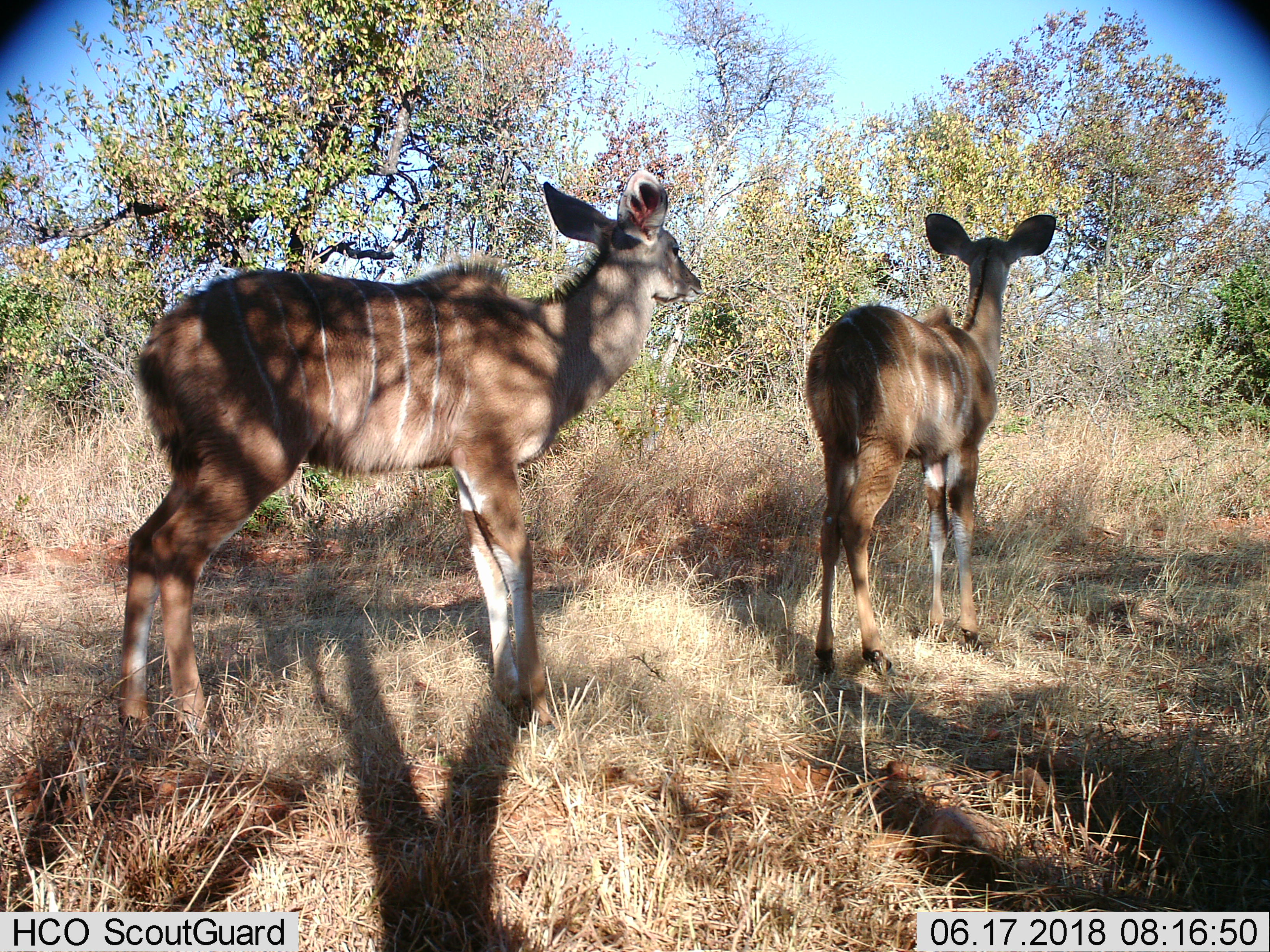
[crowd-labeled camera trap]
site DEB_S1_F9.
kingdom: Animalia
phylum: Chordata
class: Mammalia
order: Artiodactyla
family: Bovidae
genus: Tragelaphus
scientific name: Tragelaphus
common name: kudu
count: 2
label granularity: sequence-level